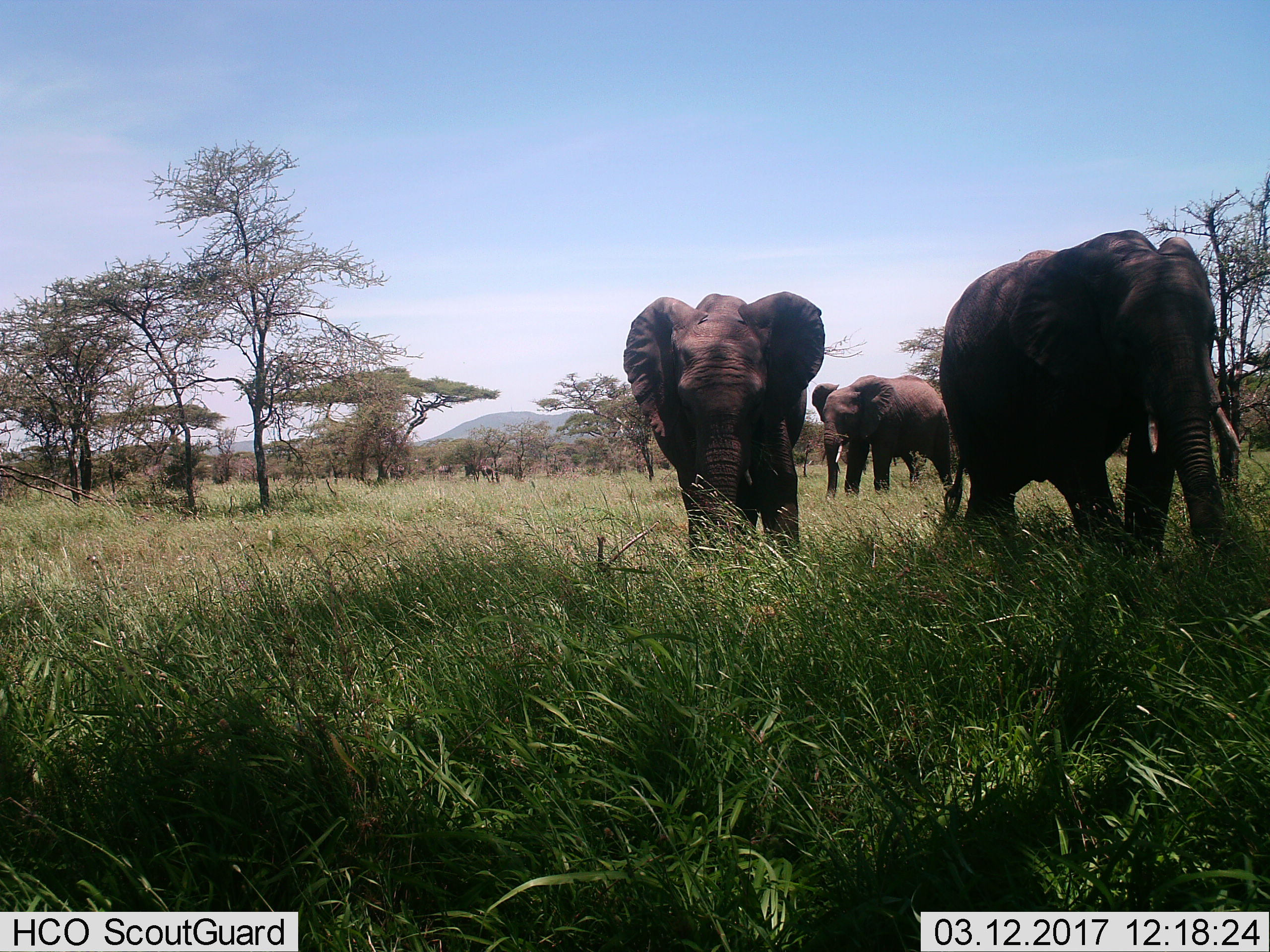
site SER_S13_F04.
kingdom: Animalia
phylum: Chordata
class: Mammalia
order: Proboscidea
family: Elephantidae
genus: Loxodonta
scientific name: Loxodonta africana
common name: african bush elephant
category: elephant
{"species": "elephant (african bush elephant) (Loxodonta africana)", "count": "3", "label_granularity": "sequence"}